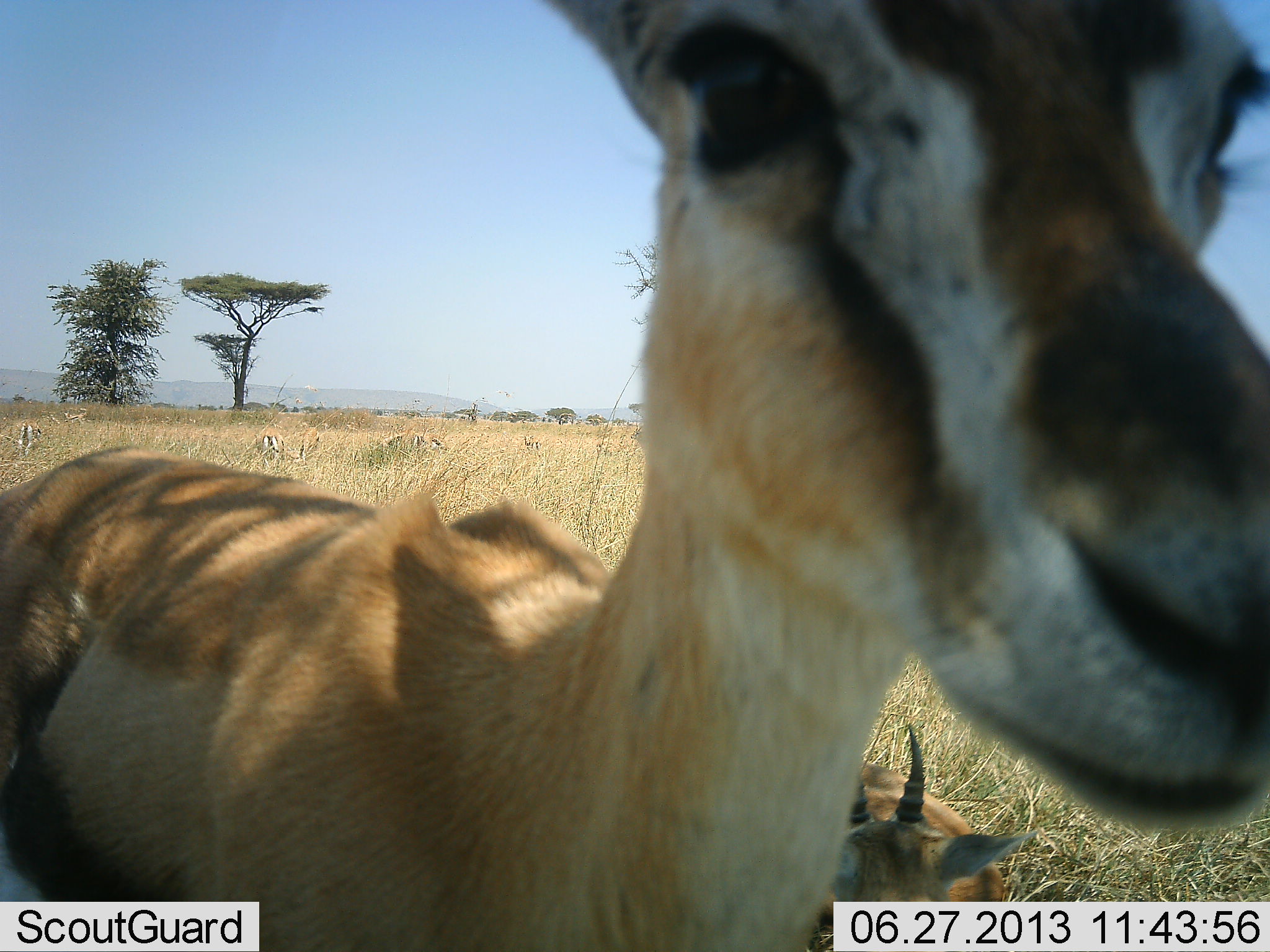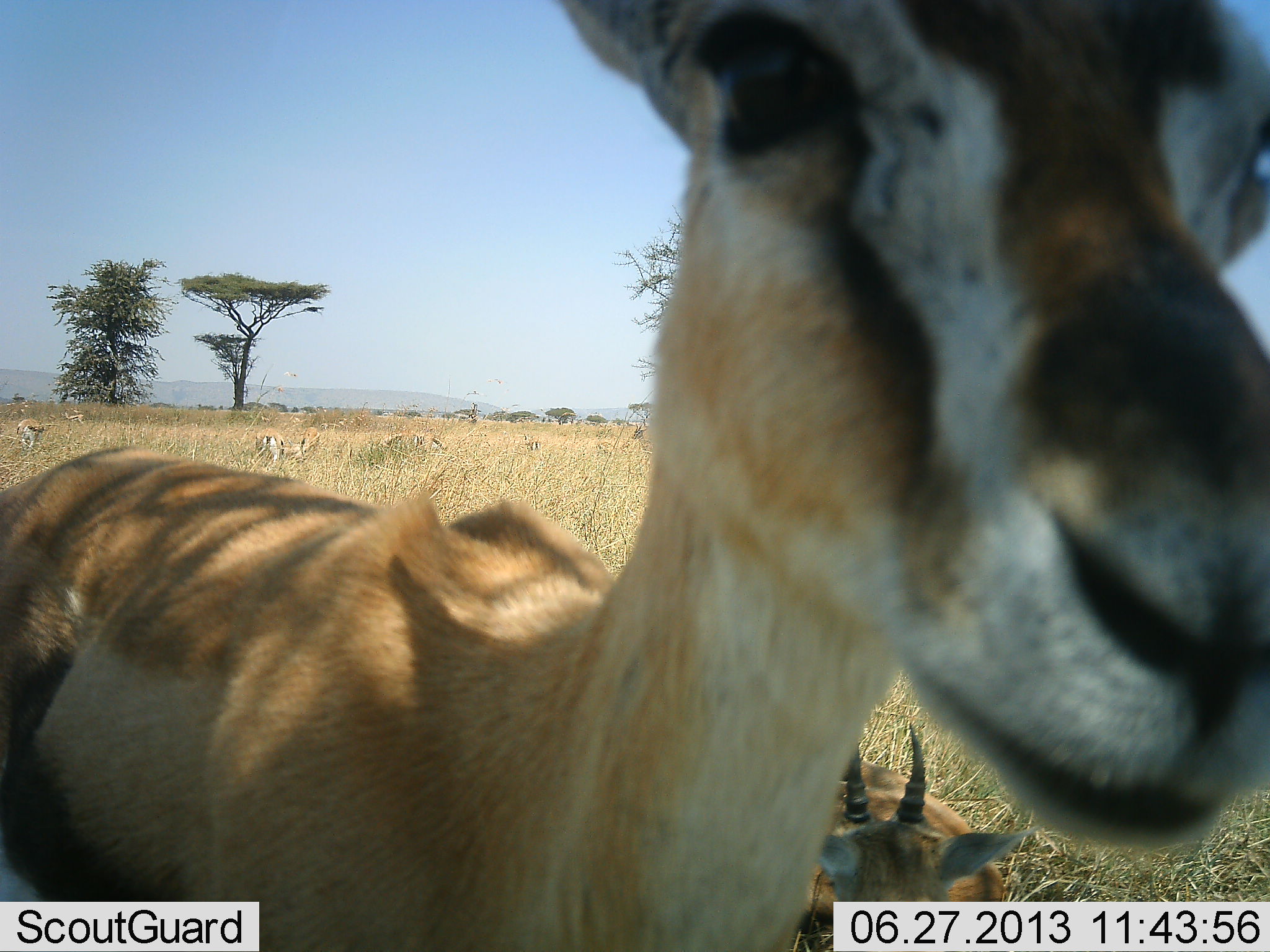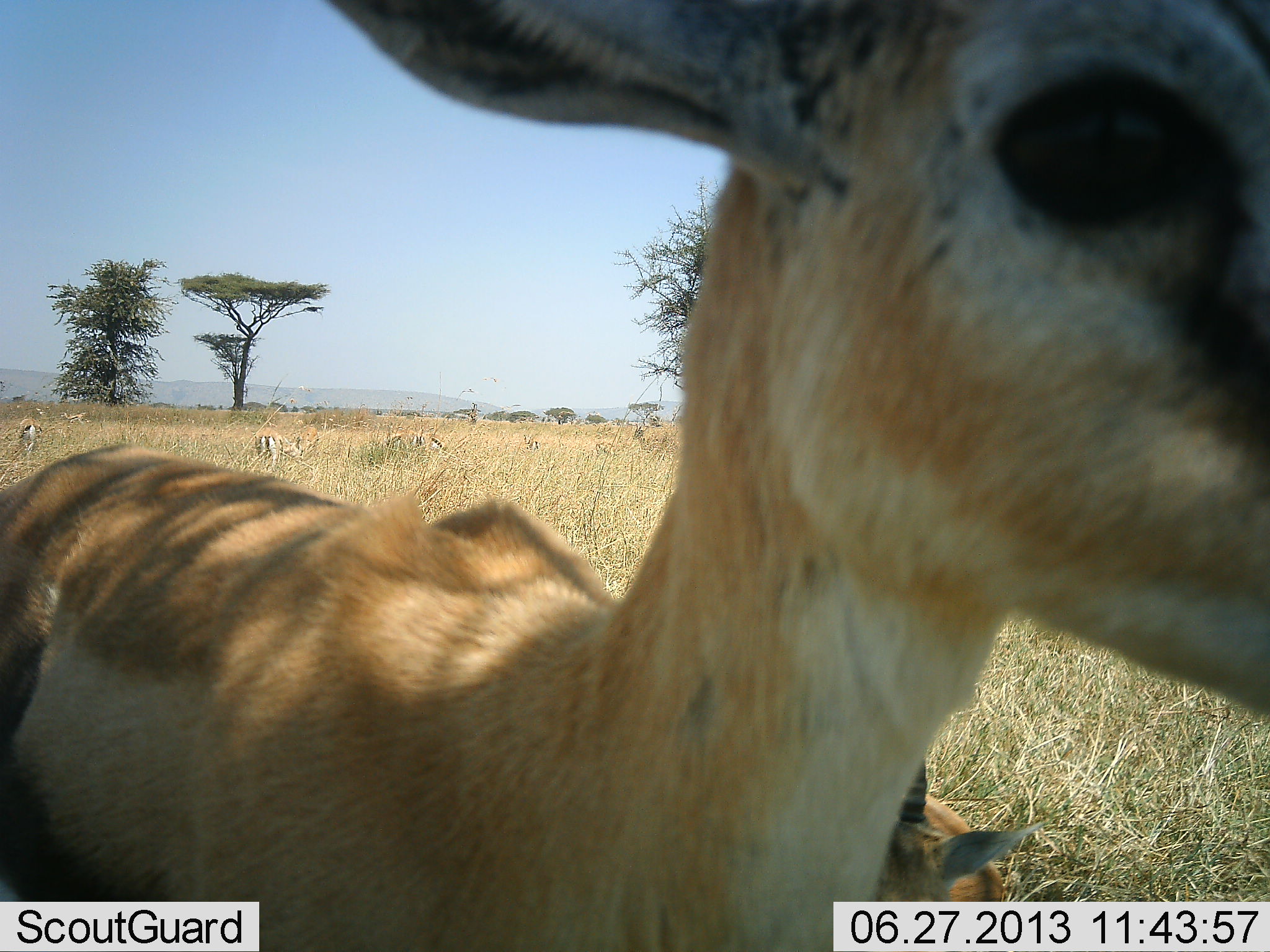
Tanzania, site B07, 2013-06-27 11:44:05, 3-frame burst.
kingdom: Animalia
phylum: Chordata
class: Mammalia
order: Artiodactyla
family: Bovidae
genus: Eudorcas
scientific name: Eudorcas thomsonii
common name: thomson's gazelle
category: gazellethomsons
Gazellethomsons (thomson's gazelle) (Eudorcas thomsonii), count 6. Behavior (volunteer vote fractions): standing 83%, resting 72%, moving 0%, interacting 6%. Young present (vote fraction): 11%. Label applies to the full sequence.